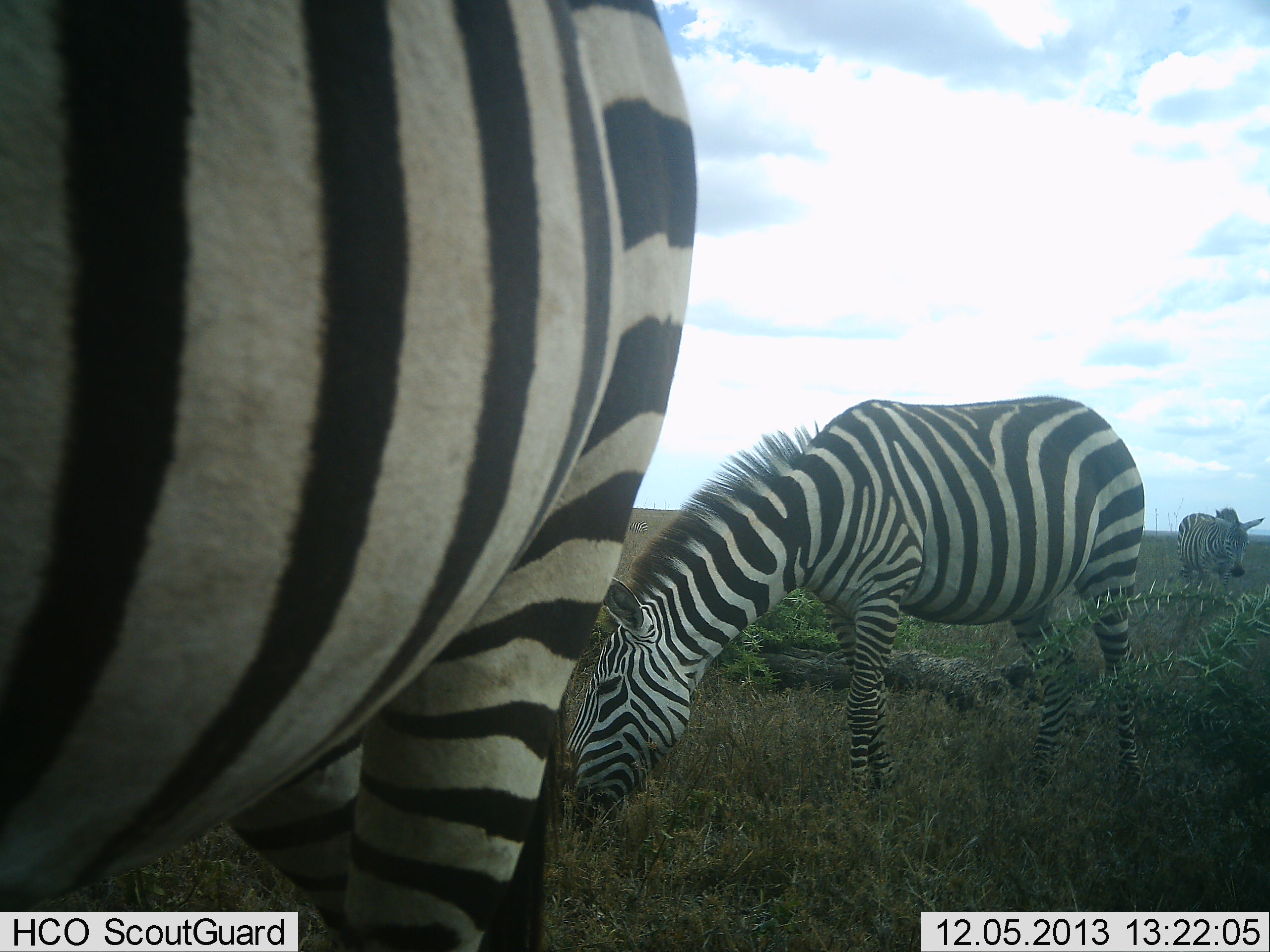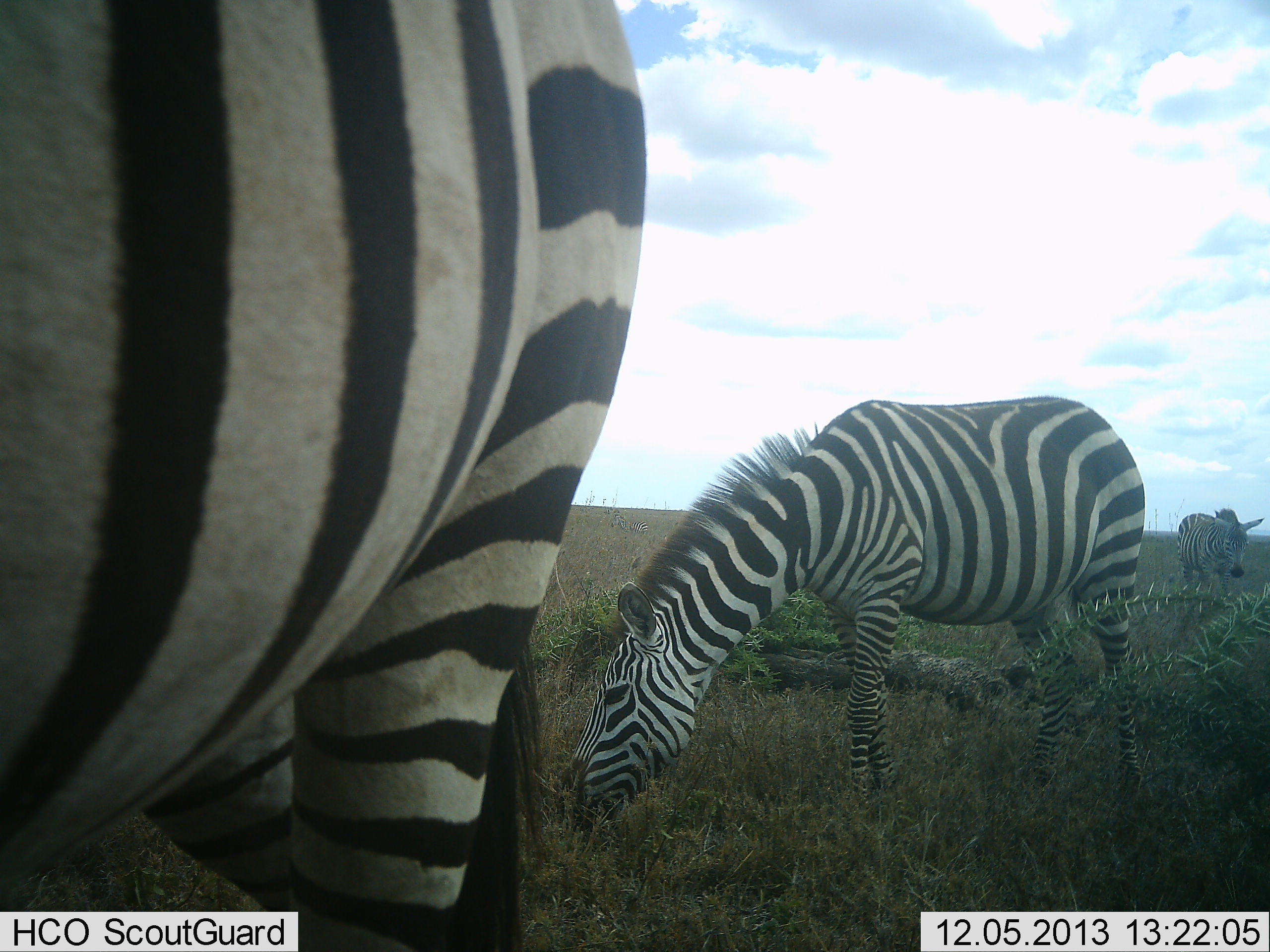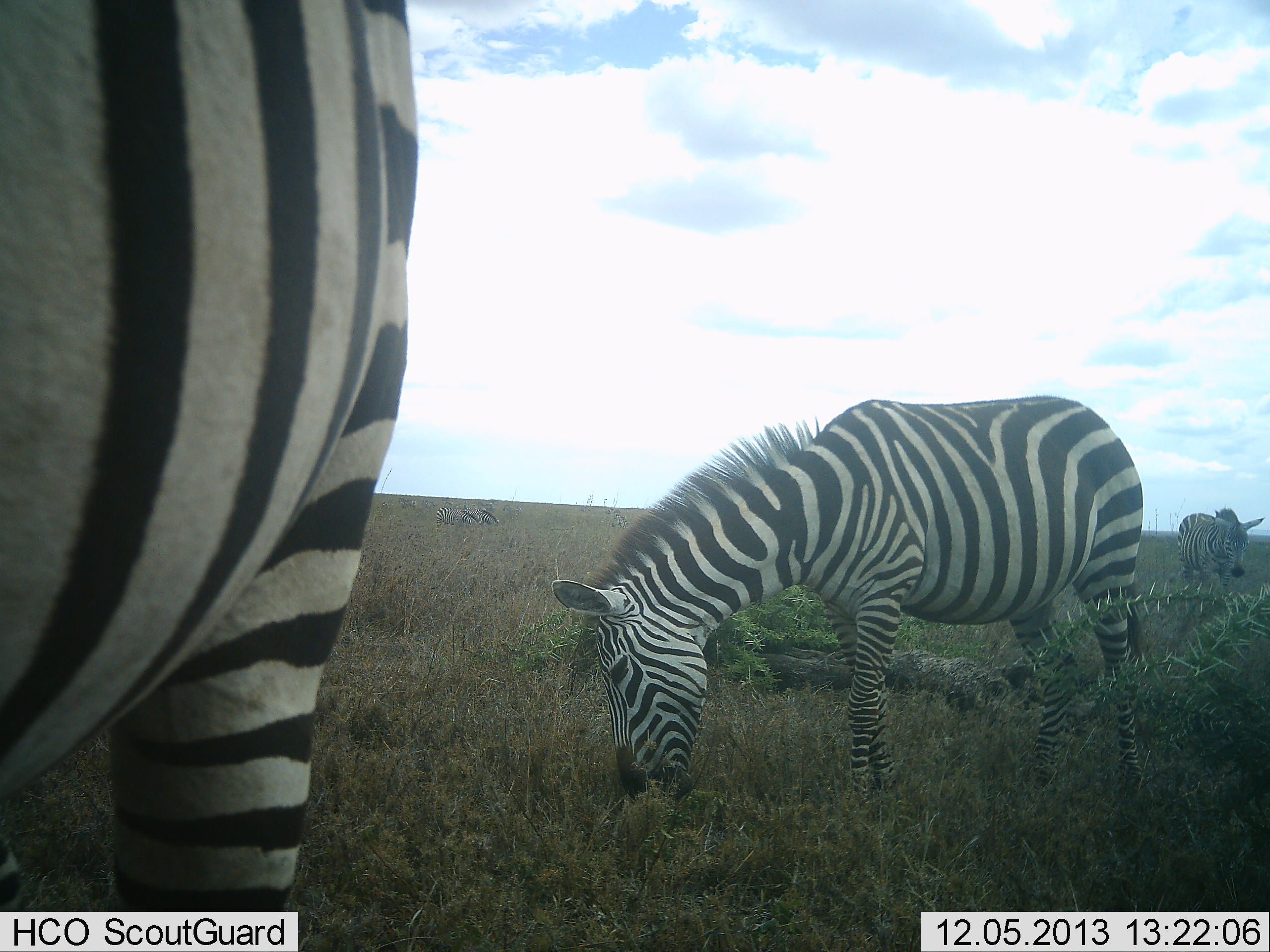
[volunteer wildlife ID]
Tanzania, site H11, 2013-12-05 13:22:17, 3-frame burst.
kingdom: Animalia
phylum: Chordata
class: Mammalia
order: Perissodactyla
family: Equidae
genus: Equus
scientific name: Equus quagga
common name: plains zebra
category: zebra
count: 3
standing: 40%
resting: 0%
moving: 40%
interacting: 0%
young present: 0%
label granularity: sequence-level